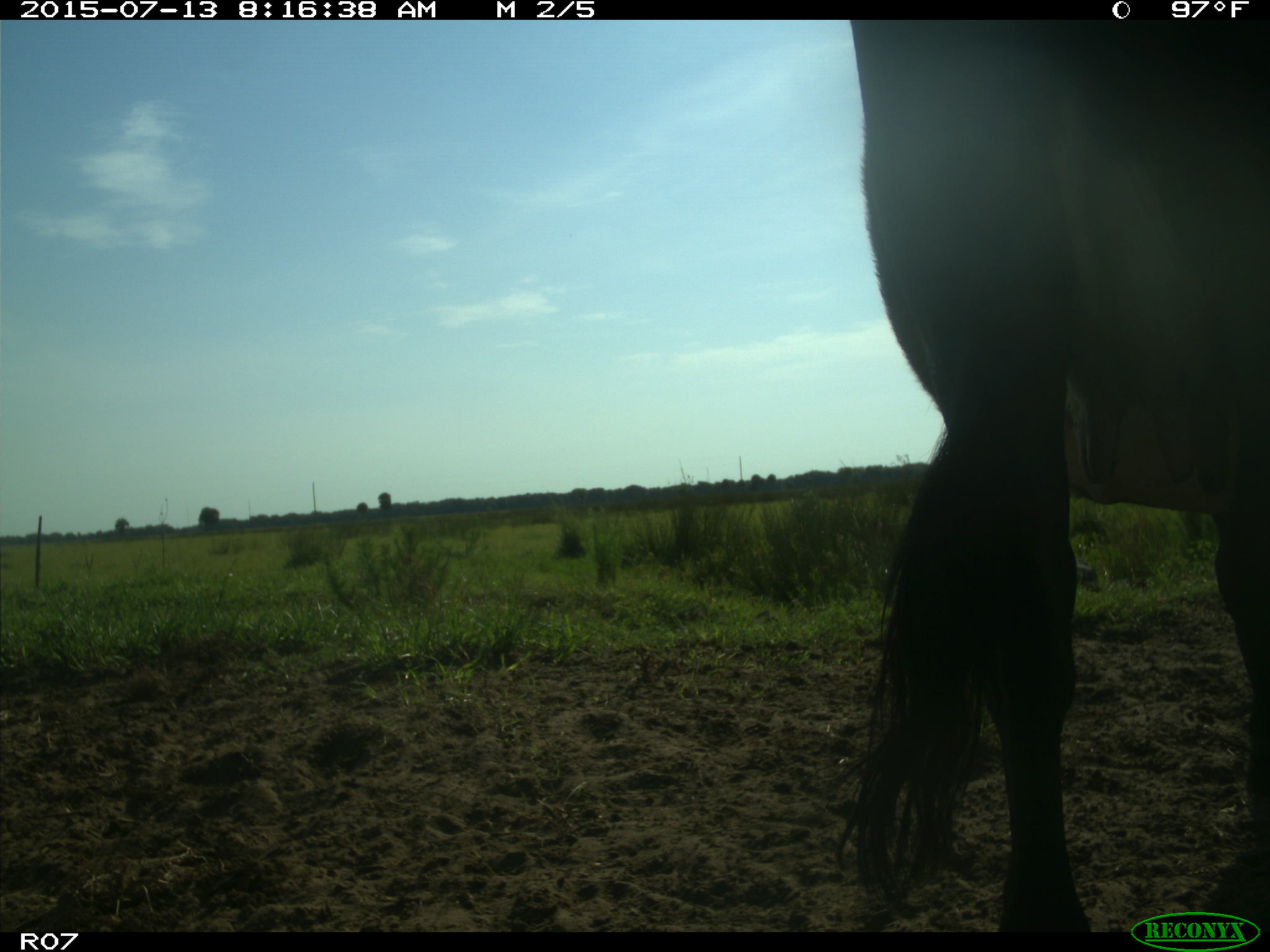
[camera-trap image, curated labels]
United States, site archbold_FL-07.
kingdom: Animalia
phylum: Chordata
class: Mammalia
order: Artiodactyla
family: Bovidae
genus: Bos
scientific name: Bos taurus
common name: domestic cow